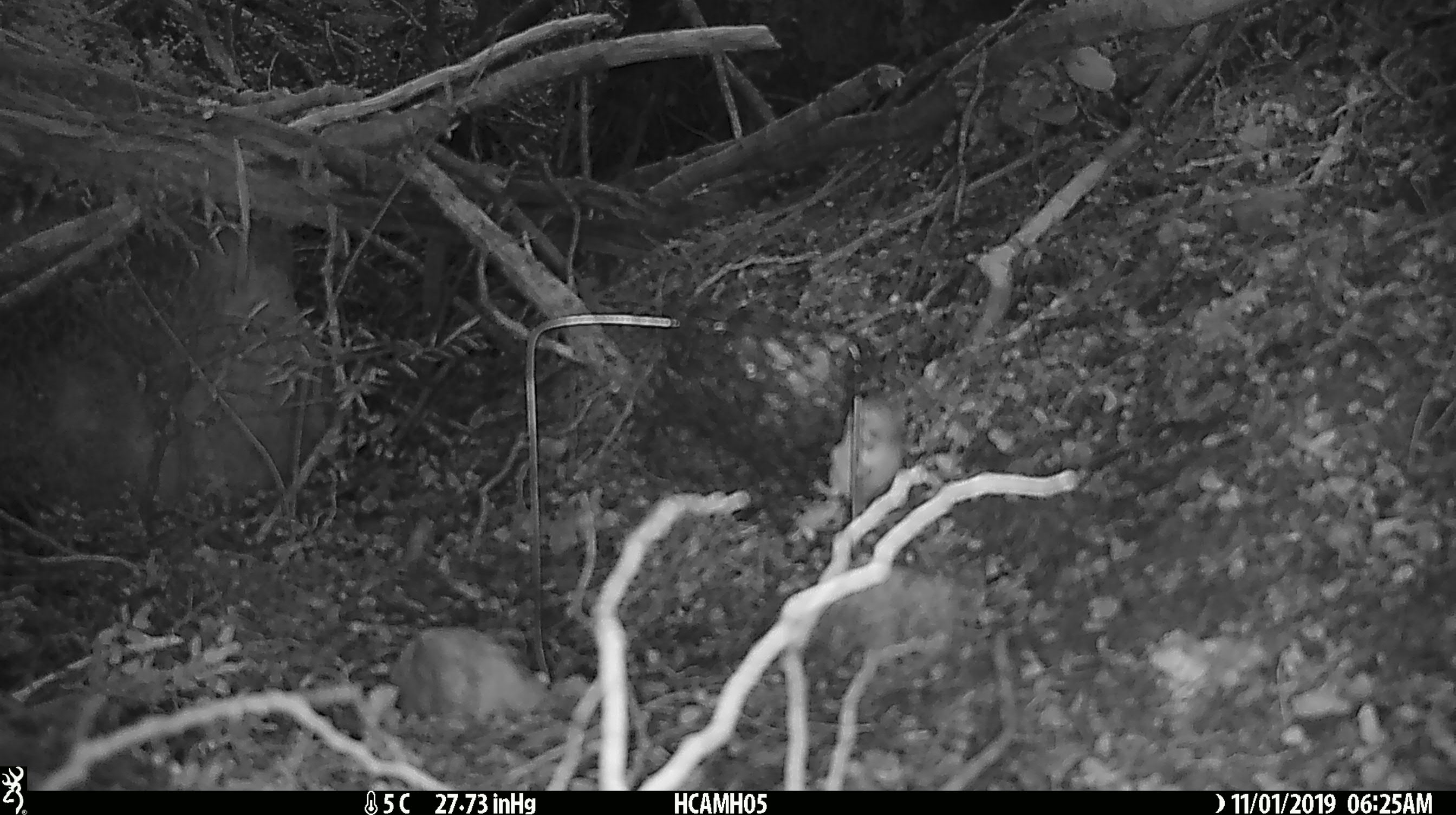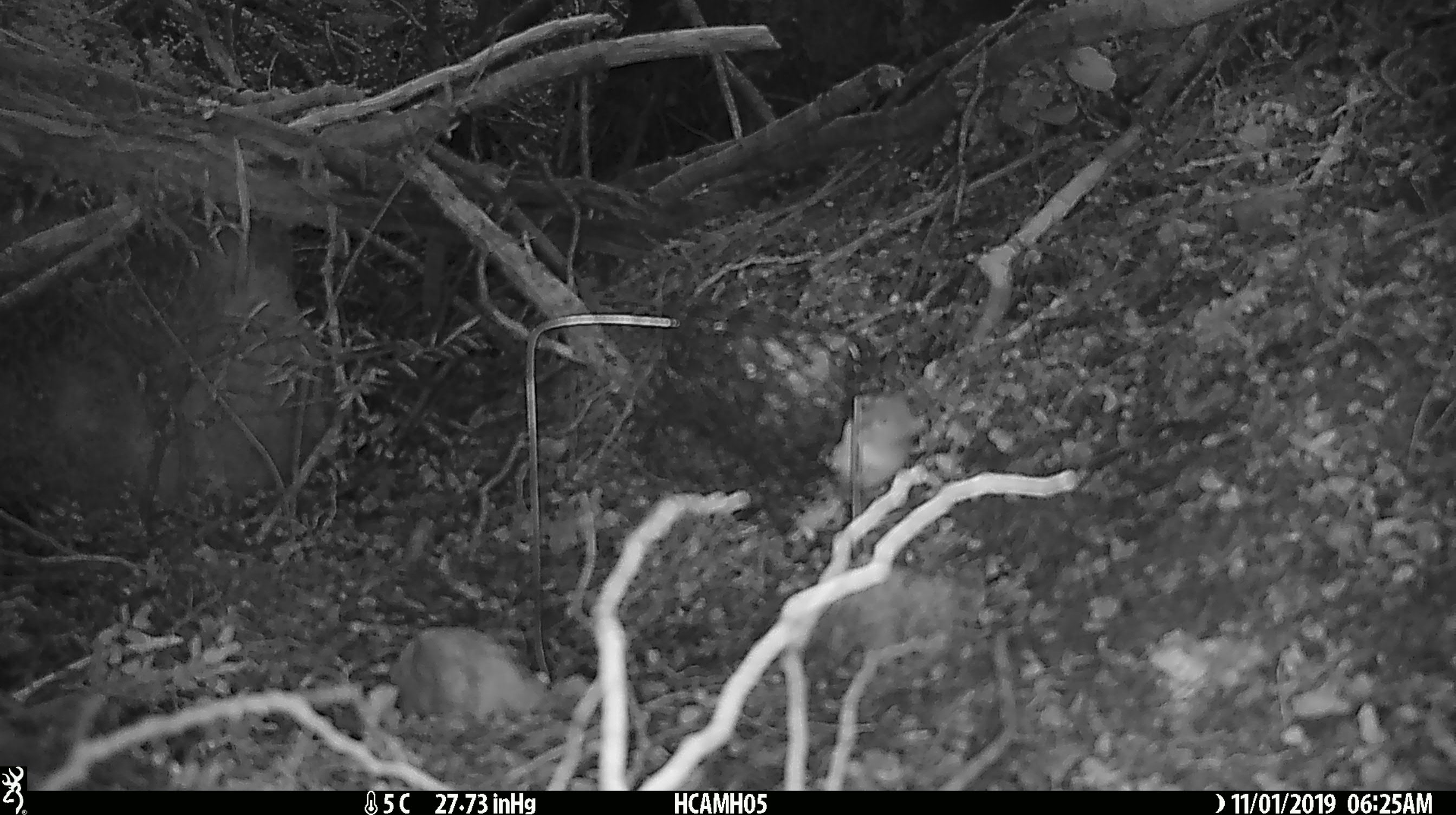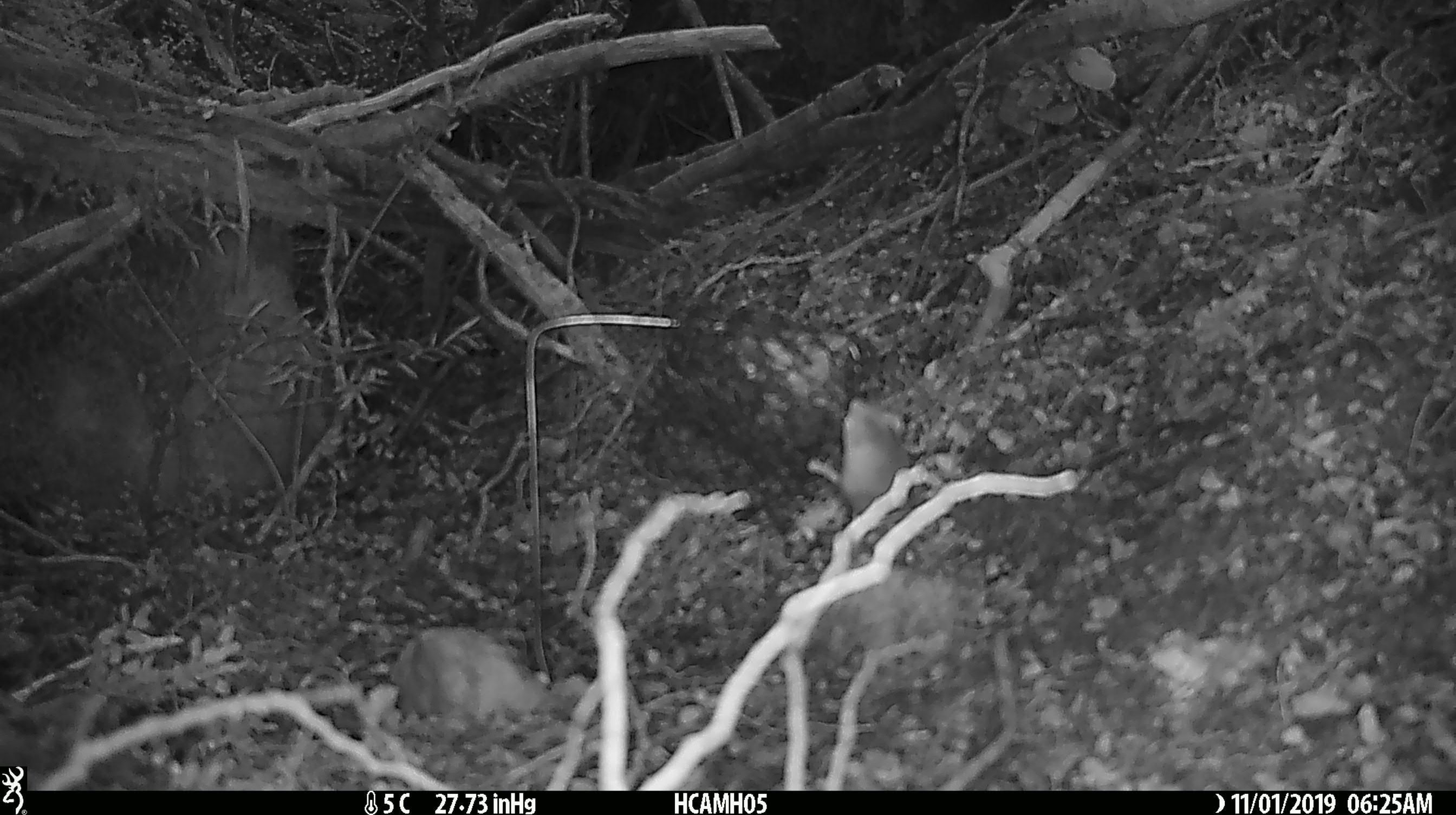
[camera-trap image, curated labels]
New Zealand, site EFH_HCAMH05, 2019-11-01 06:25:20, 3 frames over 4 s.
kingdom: Animalia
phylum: Chordata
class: Mammalia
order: Rodentia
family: Muridae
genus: Mus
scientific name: Mus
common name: mouse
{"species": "mouse (Mus)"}